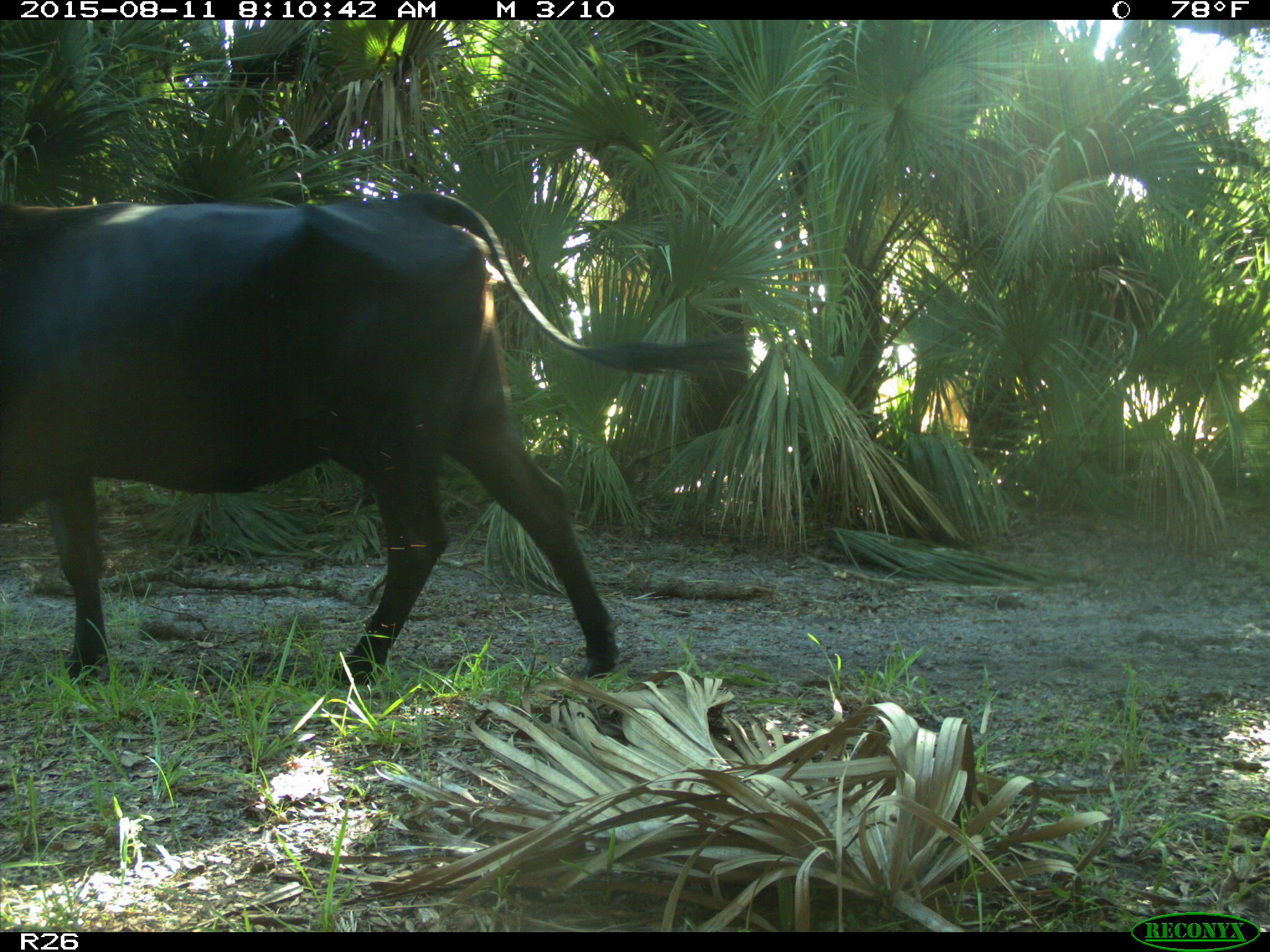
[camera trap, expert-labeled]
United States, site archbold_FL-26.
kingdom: Animalia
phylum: Chordata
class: Mammalia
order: Artiodactyla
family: Bovidae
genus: Bos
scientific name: Bos taurus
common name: domestic cow